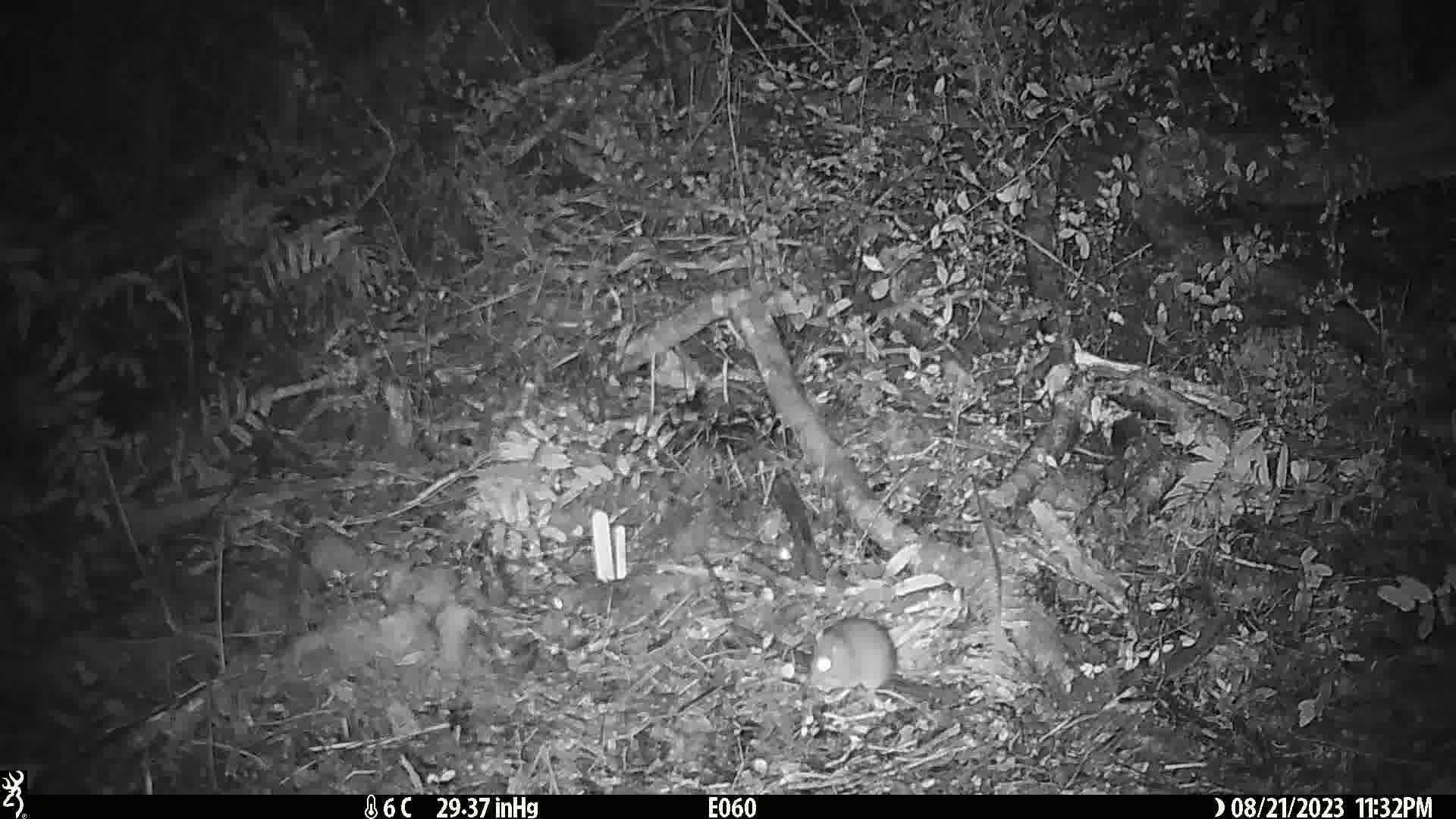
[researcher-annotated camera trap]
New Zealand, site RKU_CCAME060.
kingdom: Animalia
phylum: Chordata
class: Mammalia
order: Rodentia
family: Muridae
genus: Rattus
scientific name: Rattus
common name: rat